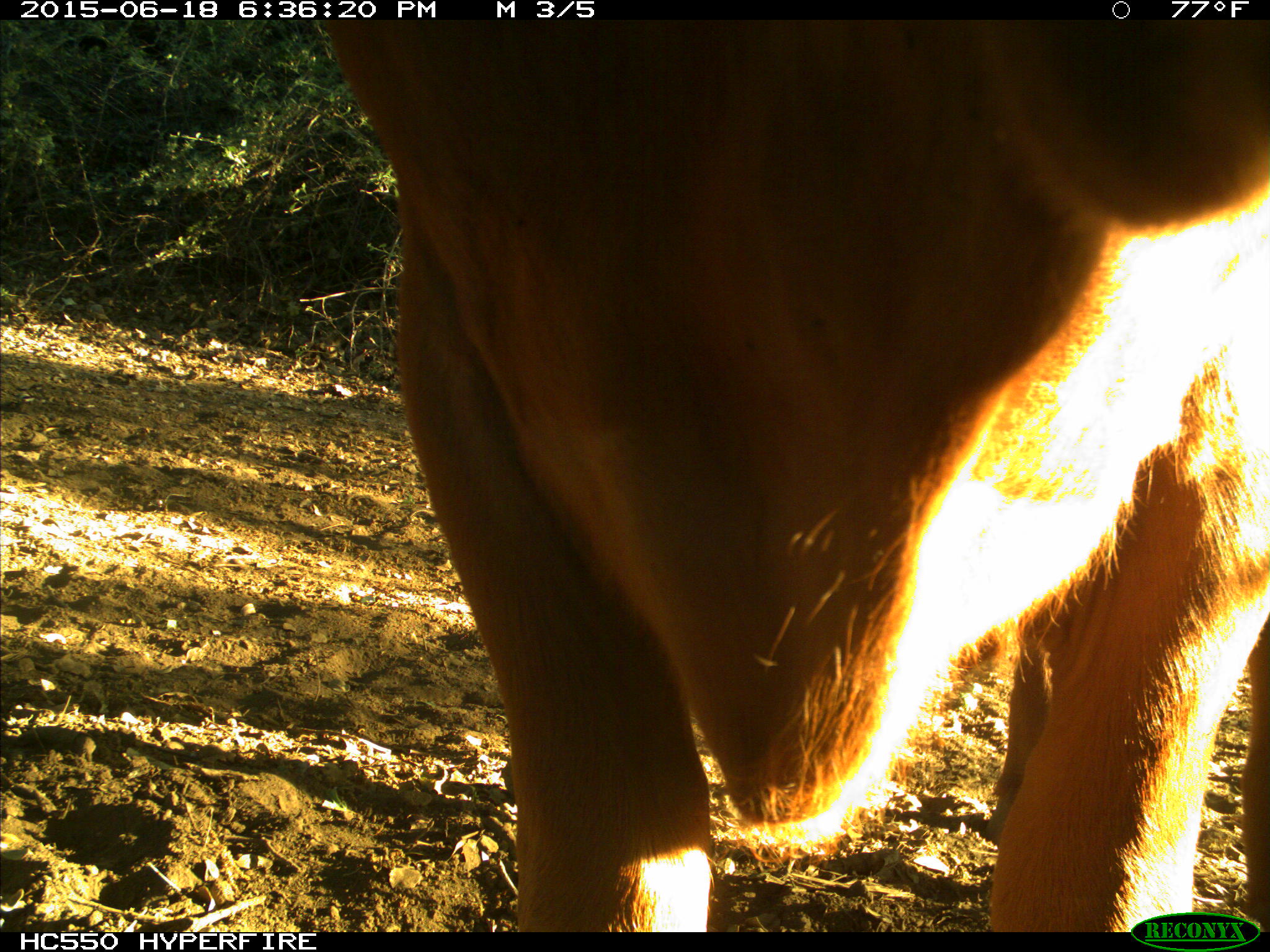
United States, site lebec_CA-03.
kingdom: Animalia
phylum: Chordata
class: Mammalia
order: Artiodactyla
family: Bovidae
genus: Bos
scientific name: Bos taurus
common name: domestic cow